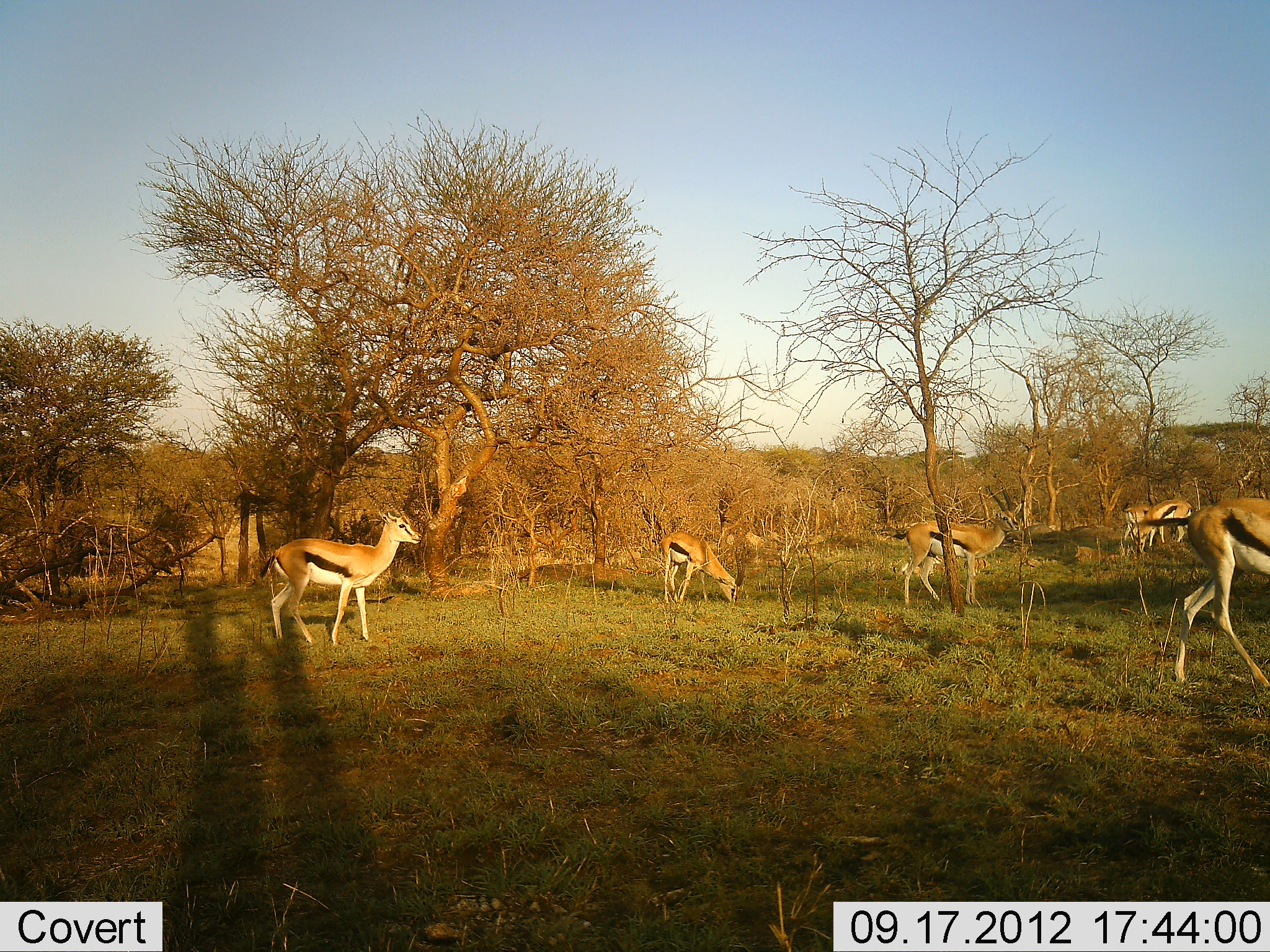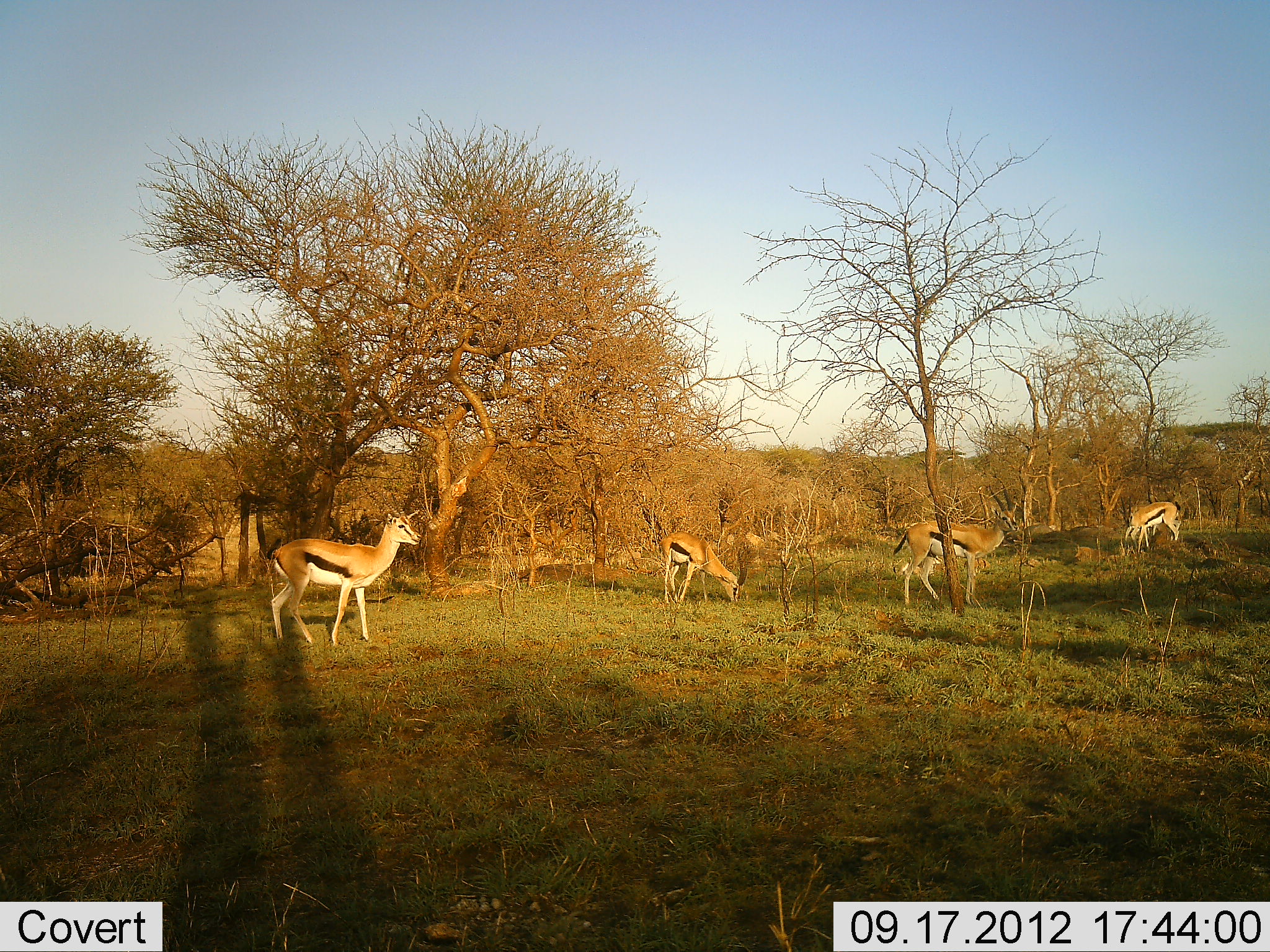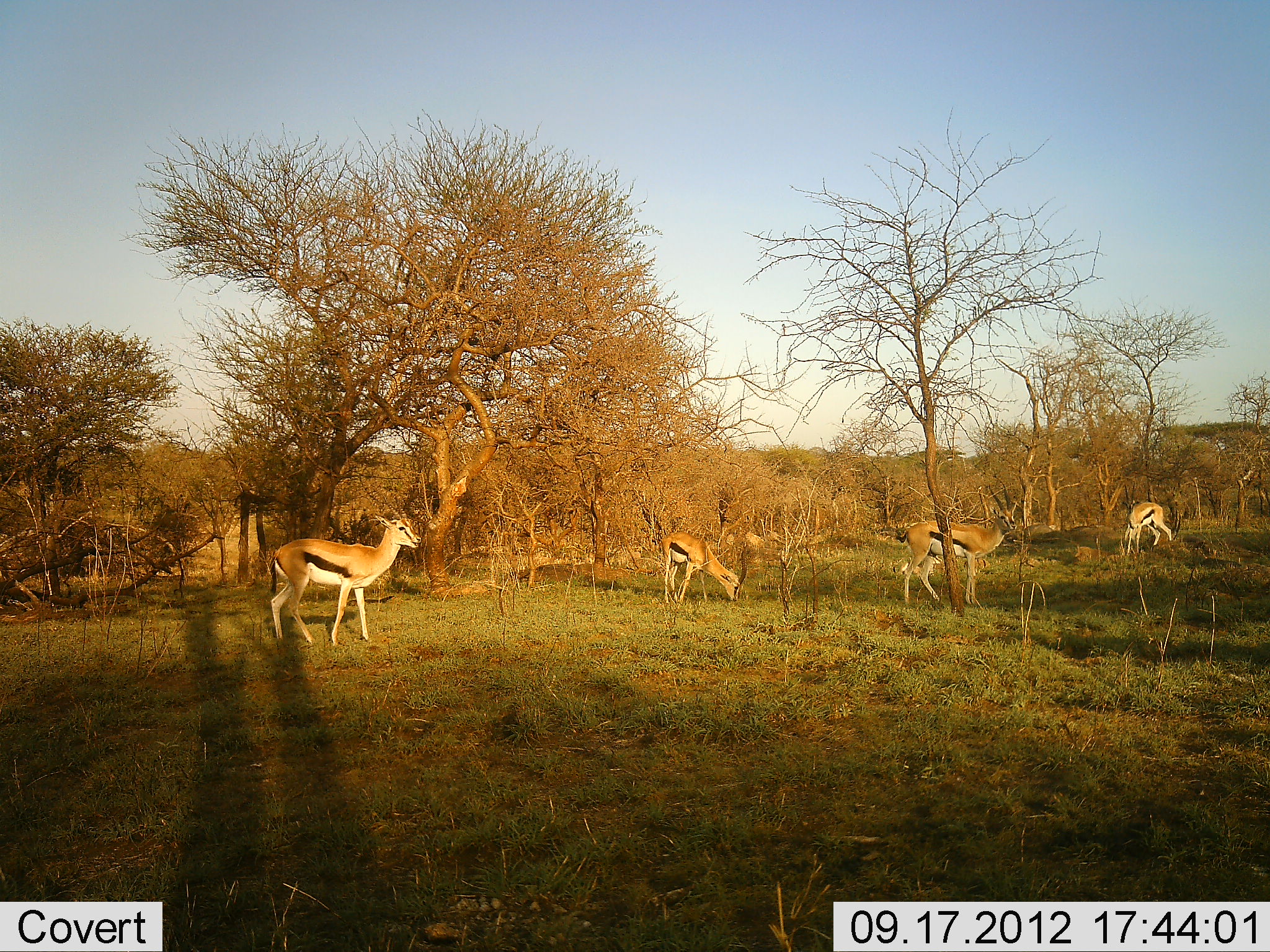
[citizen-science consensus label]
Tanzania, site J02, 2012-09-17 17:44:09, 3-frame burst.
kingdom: Animalia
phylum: Chordata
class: Mammalia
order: Artiodactyla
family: Bovidae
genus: Eudorcas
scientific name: Eudorcas thomsonii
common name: thomson's gazelle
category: gazellethomsons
Gazellethomsons (thomson's gazelle) (Eudorcas thomsonii), count 5. Behavior (volunteer vote fractions): standing 90%, resting 20%, moving 80%, interacting 0%. Young present (vote fraction): 0%. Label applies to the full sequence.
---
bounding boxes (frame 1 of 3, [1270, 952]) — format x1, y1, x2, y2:
animal: 258, 509, 425, 646; 1173, 497, 1270, 689; 893, 501, 1025, 606; 657, 530, 738, 607; 1133, 498, 1194, 545; 1120, 499, 1150, 545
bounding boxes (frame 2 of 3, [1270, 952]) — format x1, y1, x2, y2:
animal: 264, 511, 425, 650; 889, 503, 1021, 607; 658, 529, 746, 606; 1121, 495, 1184, 555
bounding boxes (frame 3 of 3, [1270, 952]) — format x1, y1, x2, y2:
animal: 268, 513, 422, 647; 892, 501, 1020, 607; 659, 531, 742, 607; 1121, 501, 1175, 556